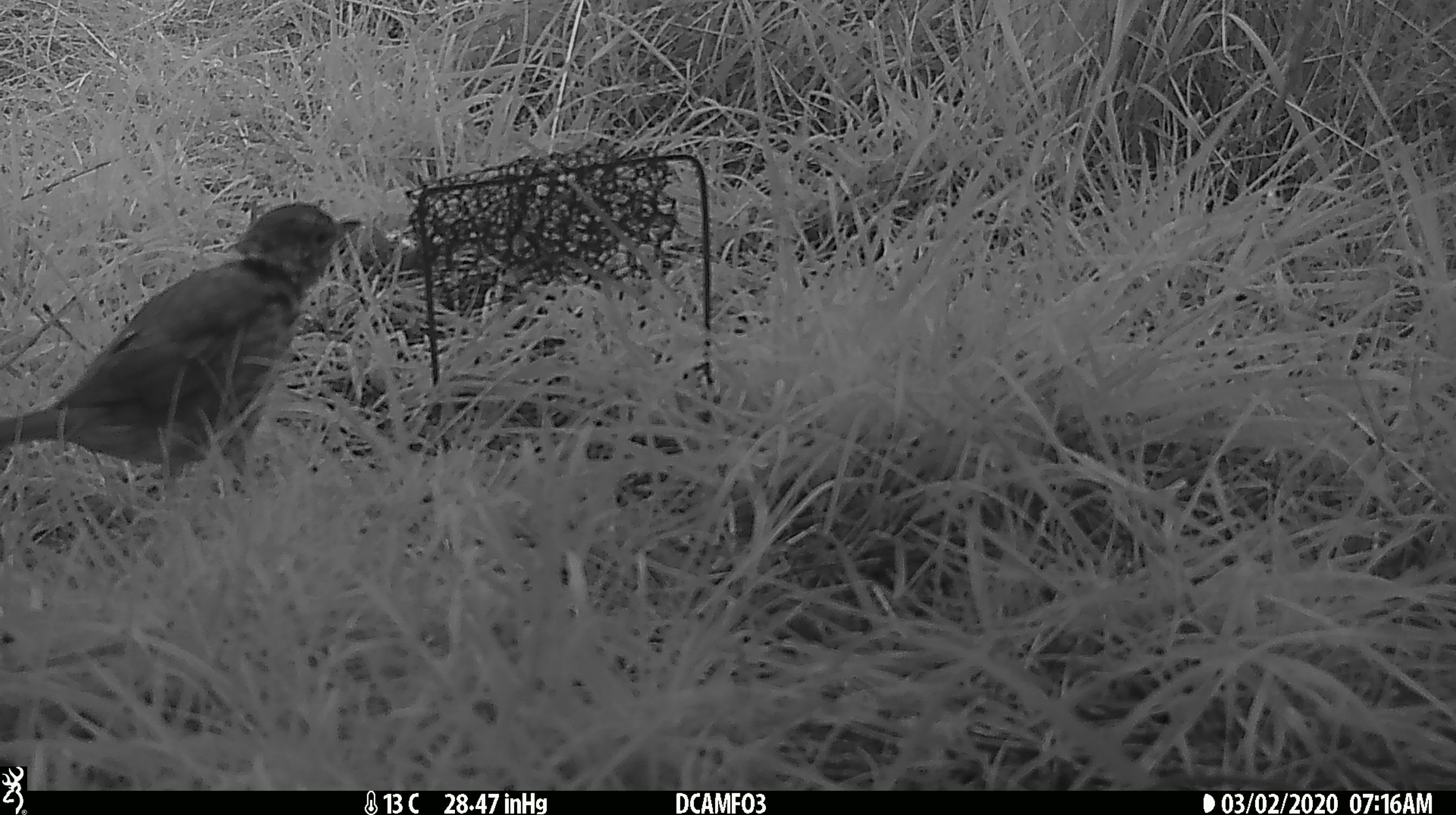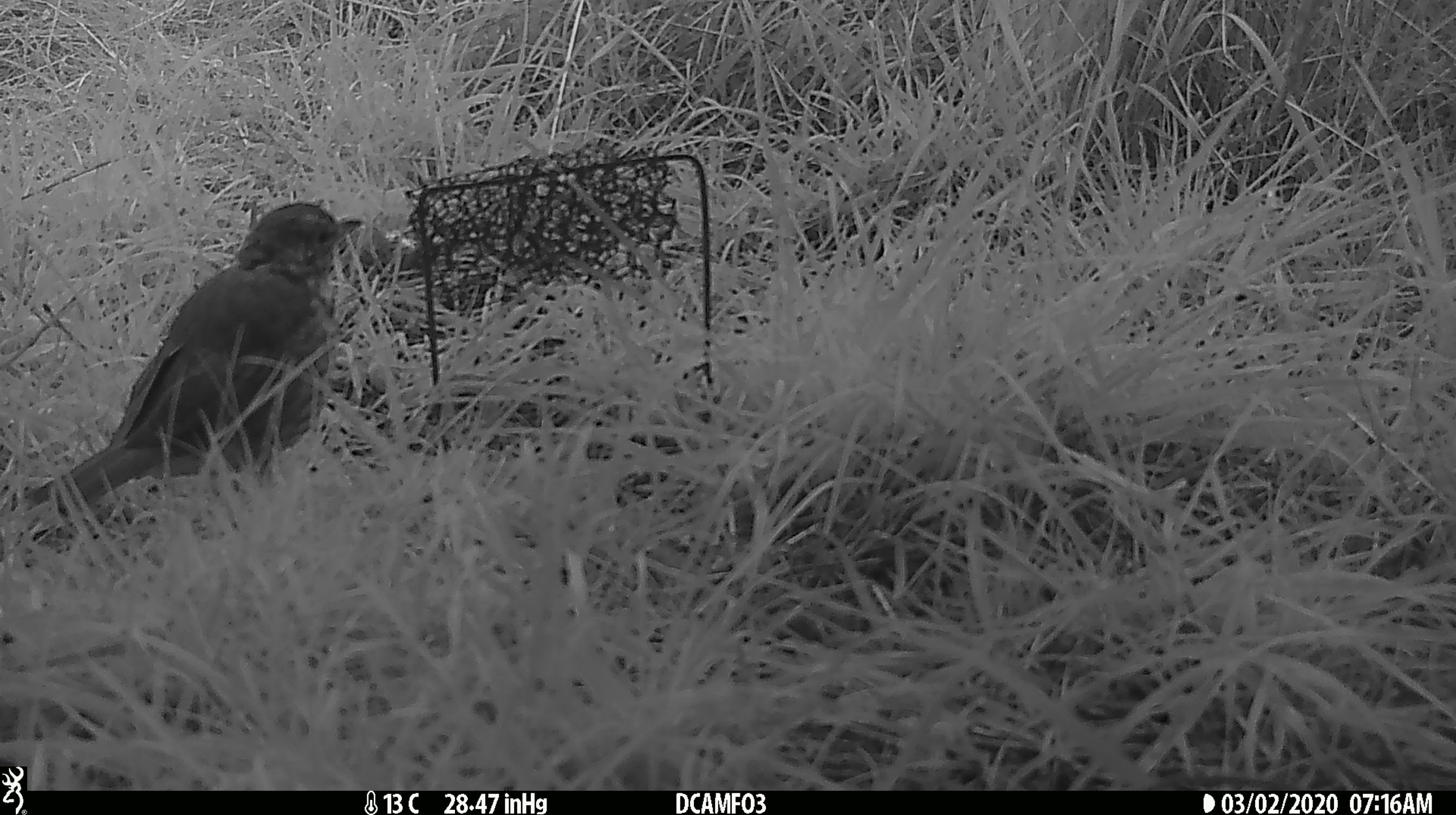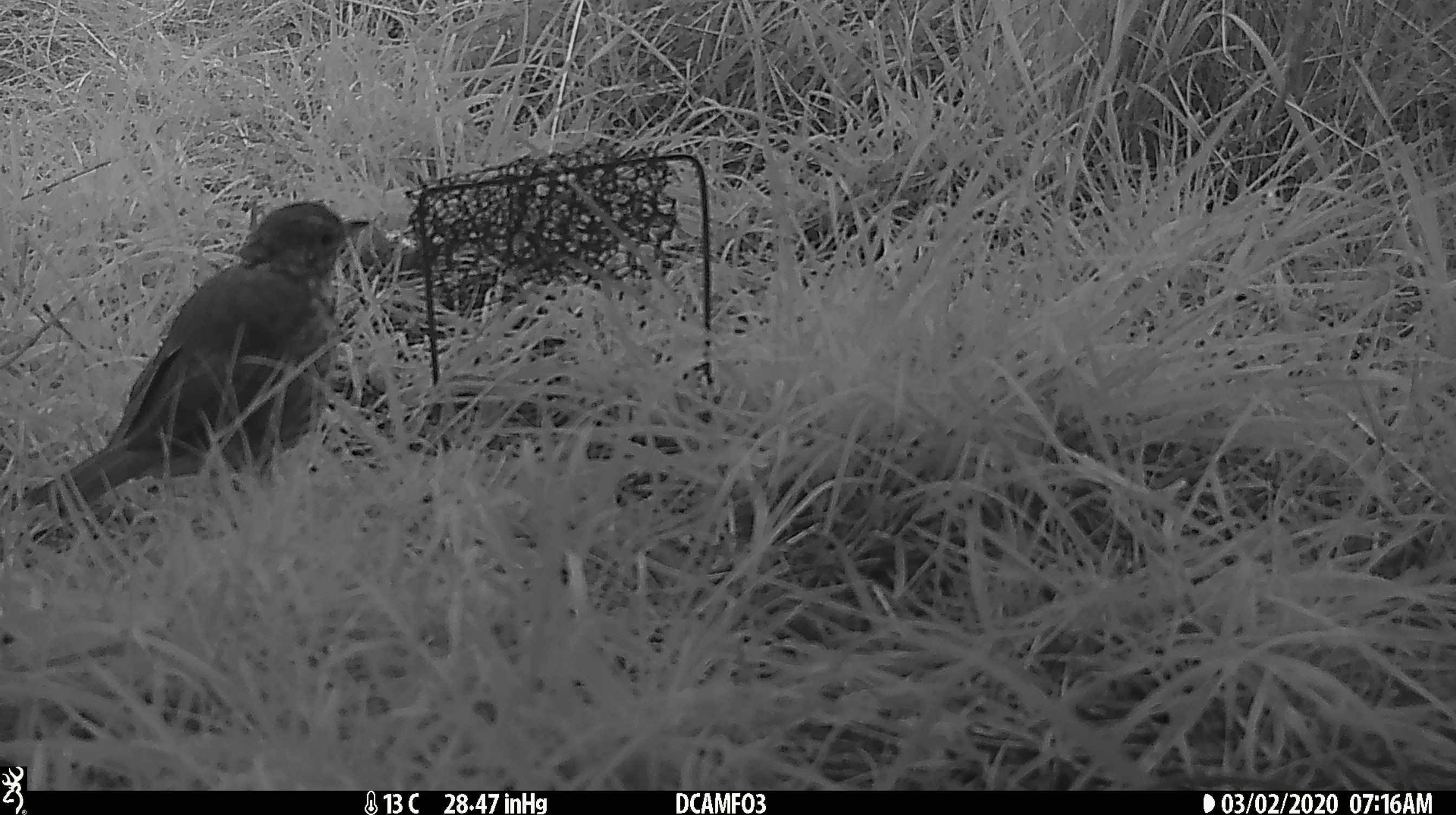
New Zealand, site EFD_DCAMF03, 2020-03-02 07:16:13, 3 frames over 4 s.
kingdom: Animalia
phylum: Chordata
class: Aves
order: Passeriformes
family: Turdidae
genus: Turdus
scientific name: Turdus philomelos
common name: song thrush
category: thrush